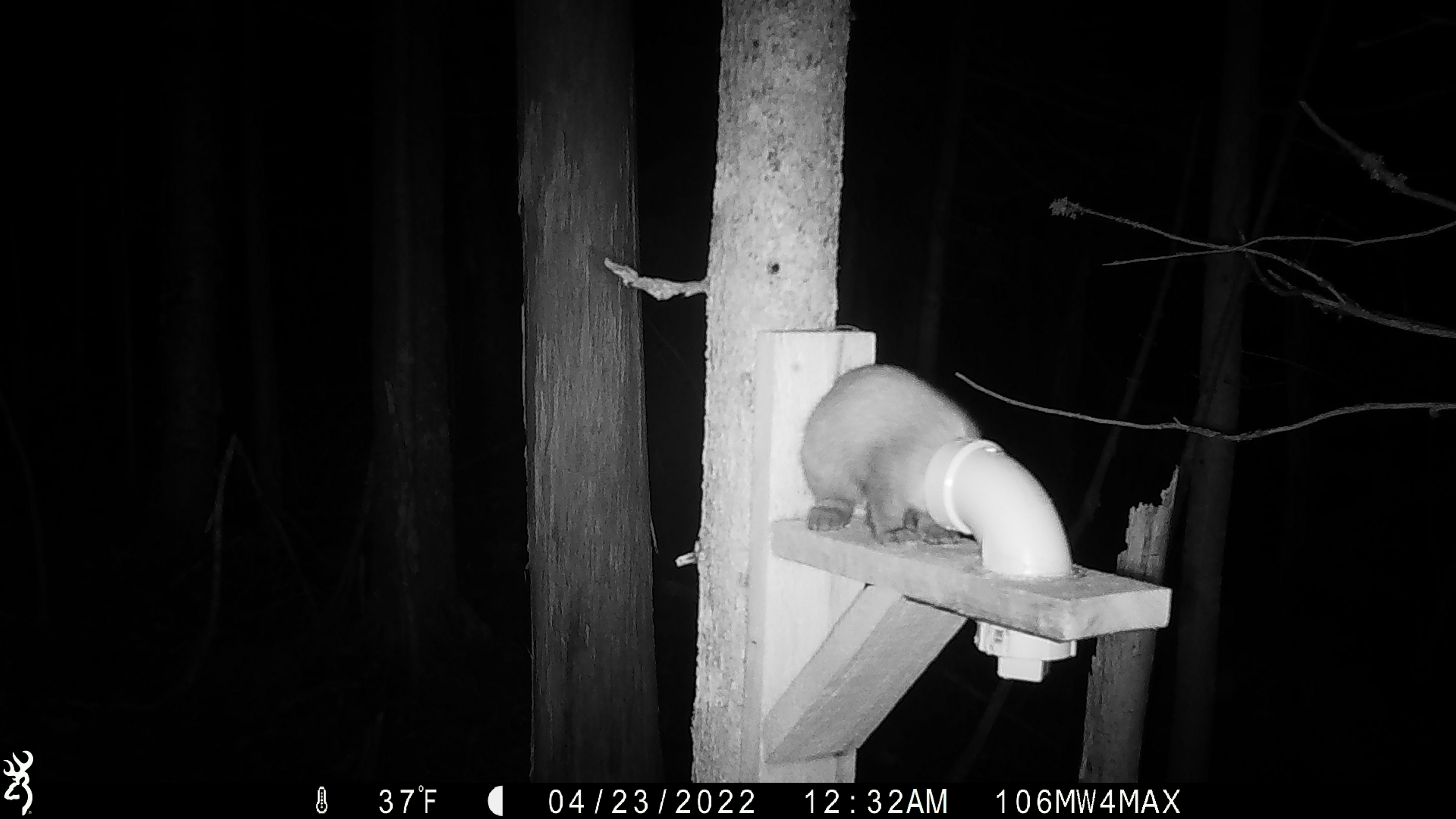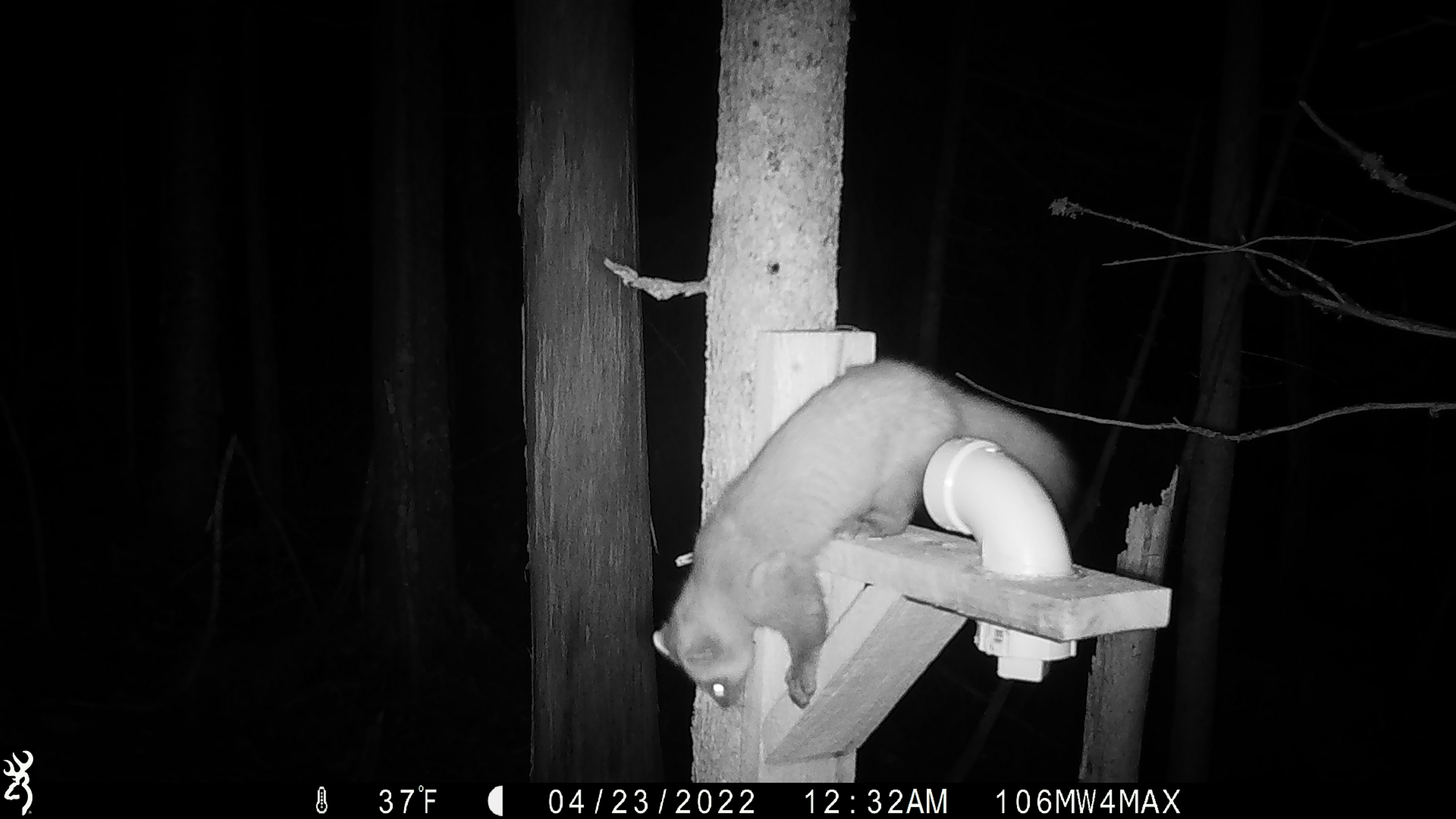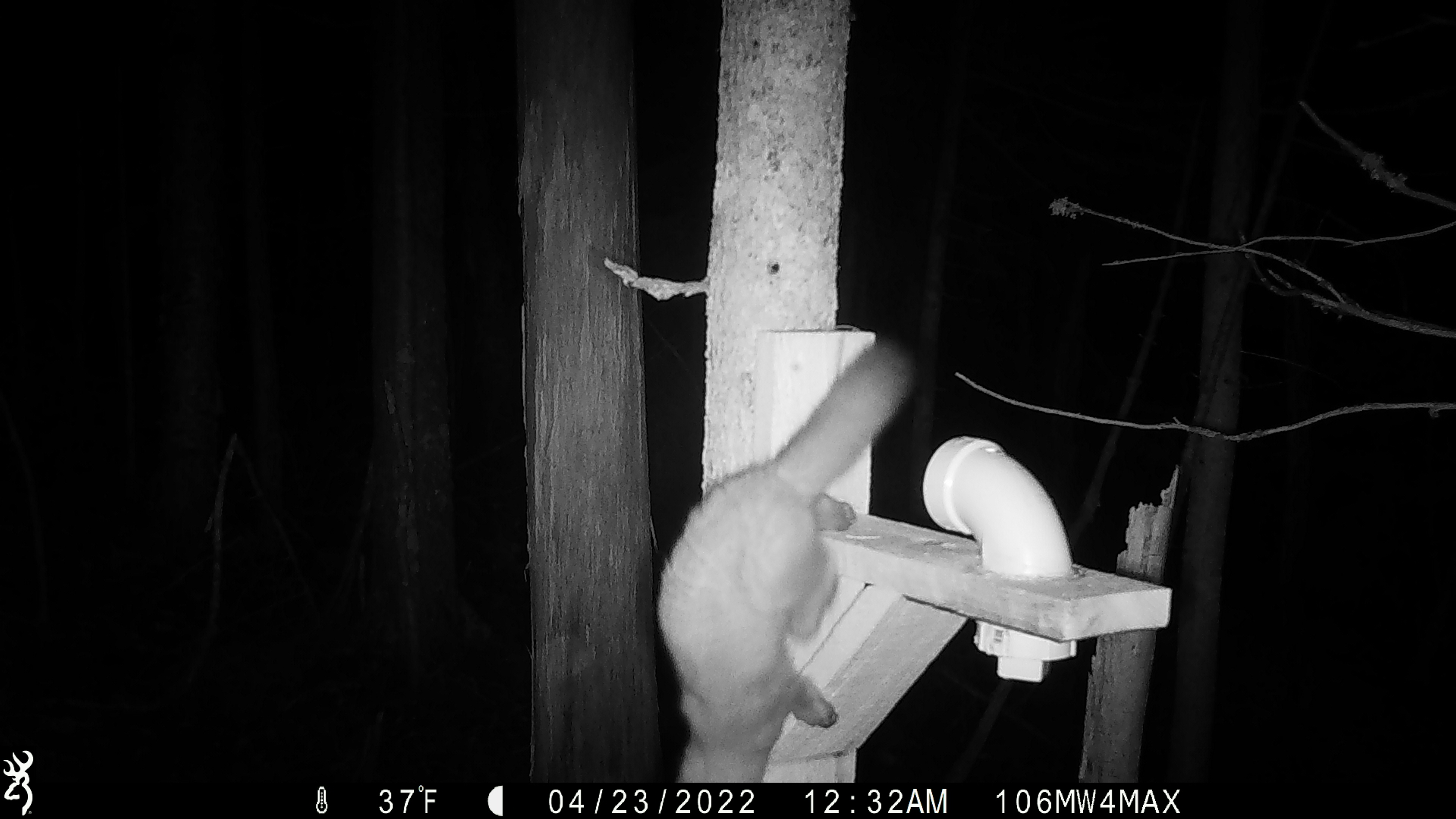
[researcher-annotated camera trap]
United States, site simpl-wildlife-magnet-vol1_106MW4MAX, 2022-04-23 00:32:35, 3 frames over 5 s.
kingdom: Animalia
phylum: Chordata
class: Mammalia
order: Carnivora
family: Mustelidae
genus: Martes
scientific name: Martes americana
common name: american marten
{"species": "american marten (Martes americana)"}